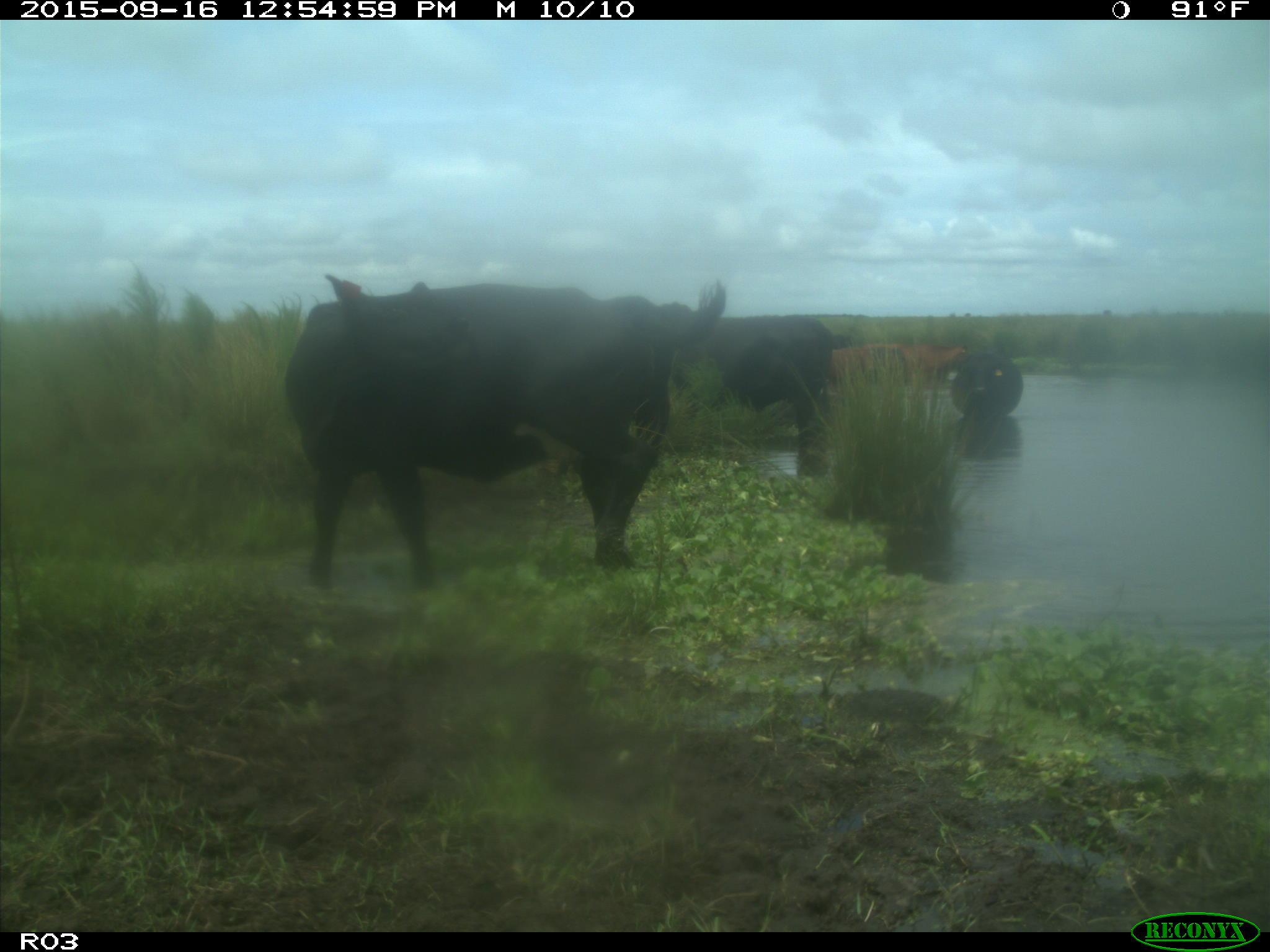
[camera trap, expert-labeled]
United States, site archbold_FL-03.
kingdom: Animalia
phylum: Chordata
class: Mammalia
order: Artiodactyla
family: Bovidae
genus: Bos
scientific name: Bos taurus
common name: domestic cow